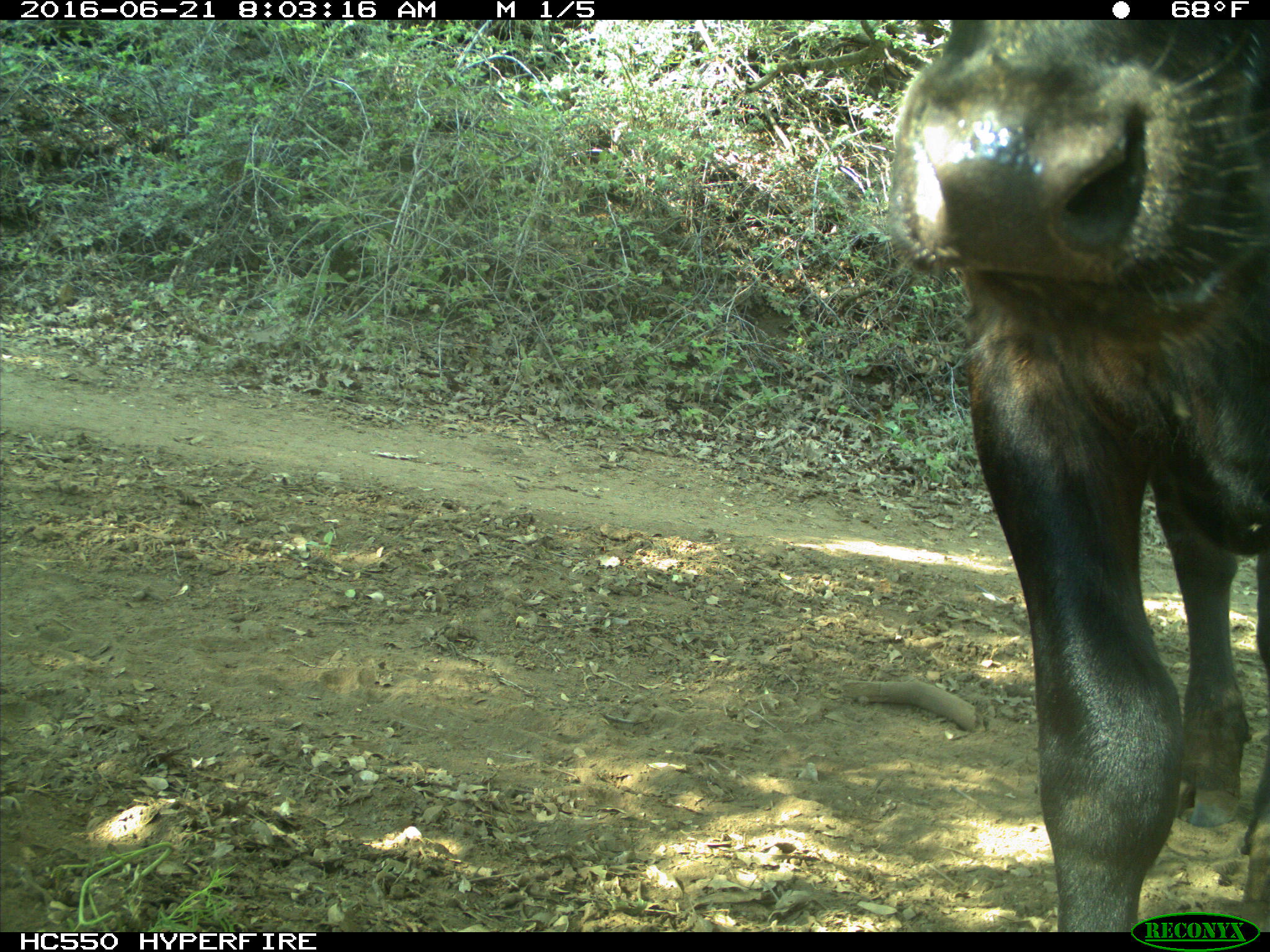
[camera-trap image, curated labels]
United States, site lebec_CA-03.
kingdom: Animalia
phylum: Chordata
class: Mammalia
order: Artiodactyla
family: Bovidae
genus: Bos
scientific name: Bos taurus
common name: domestic cow